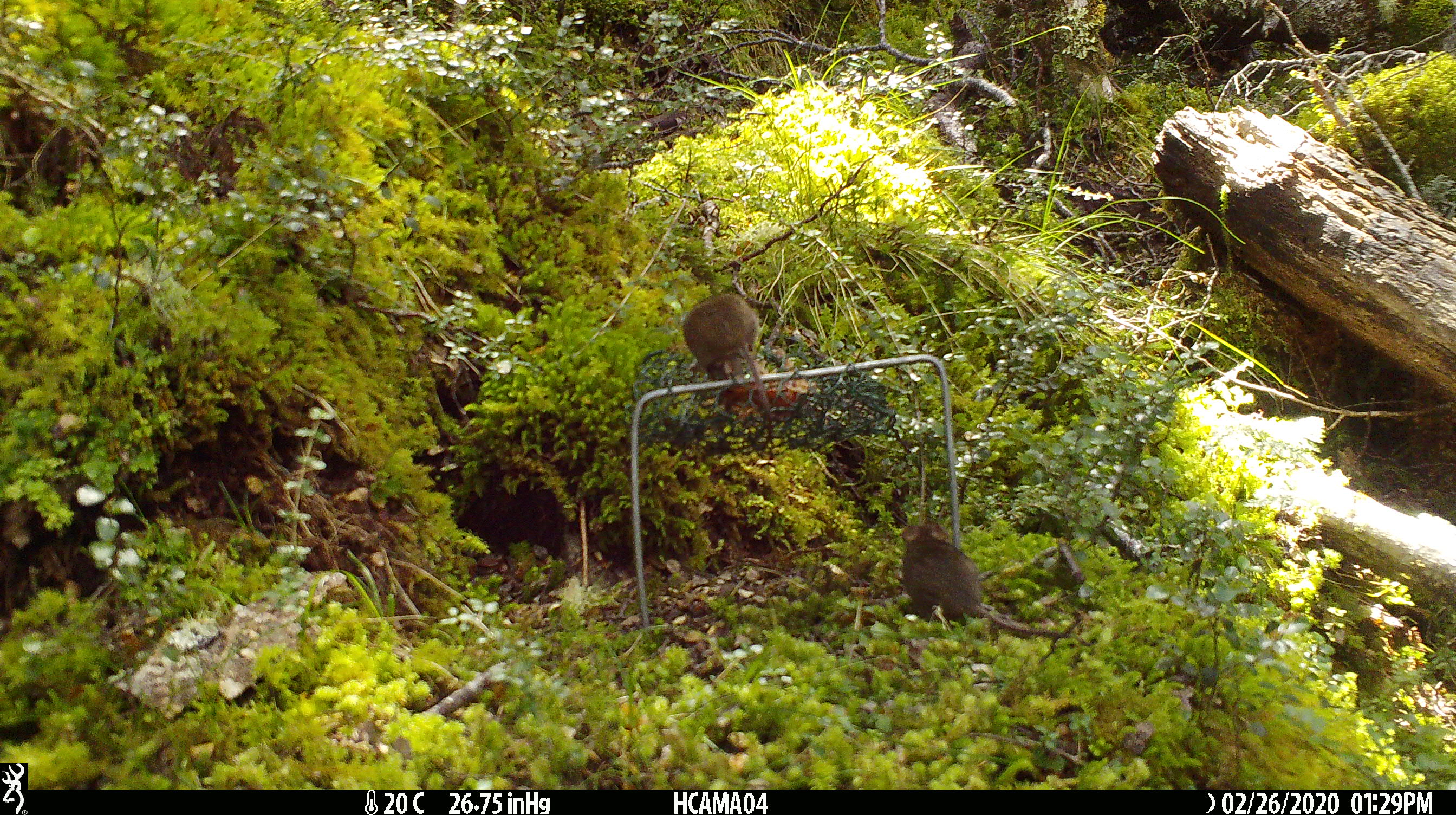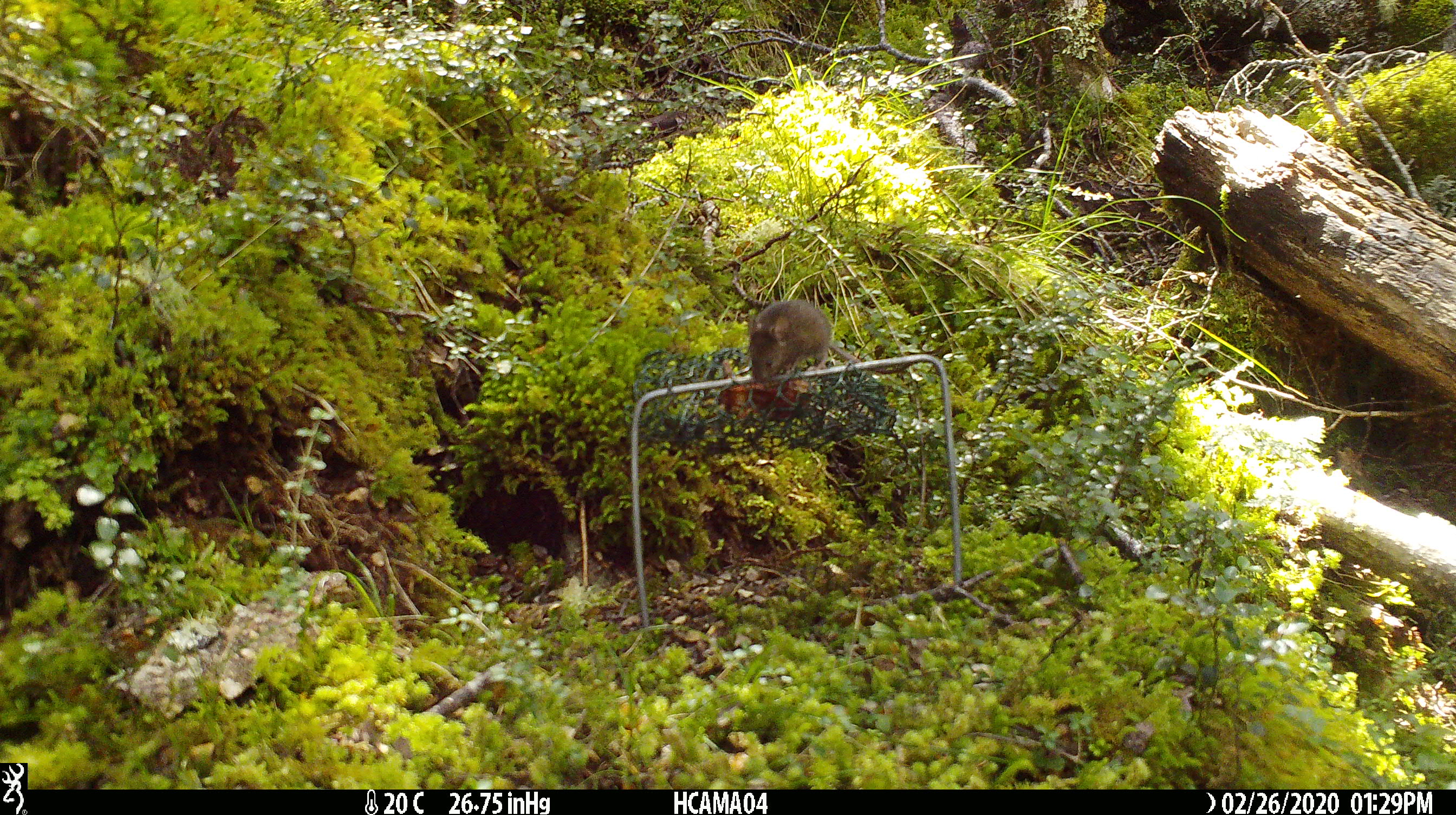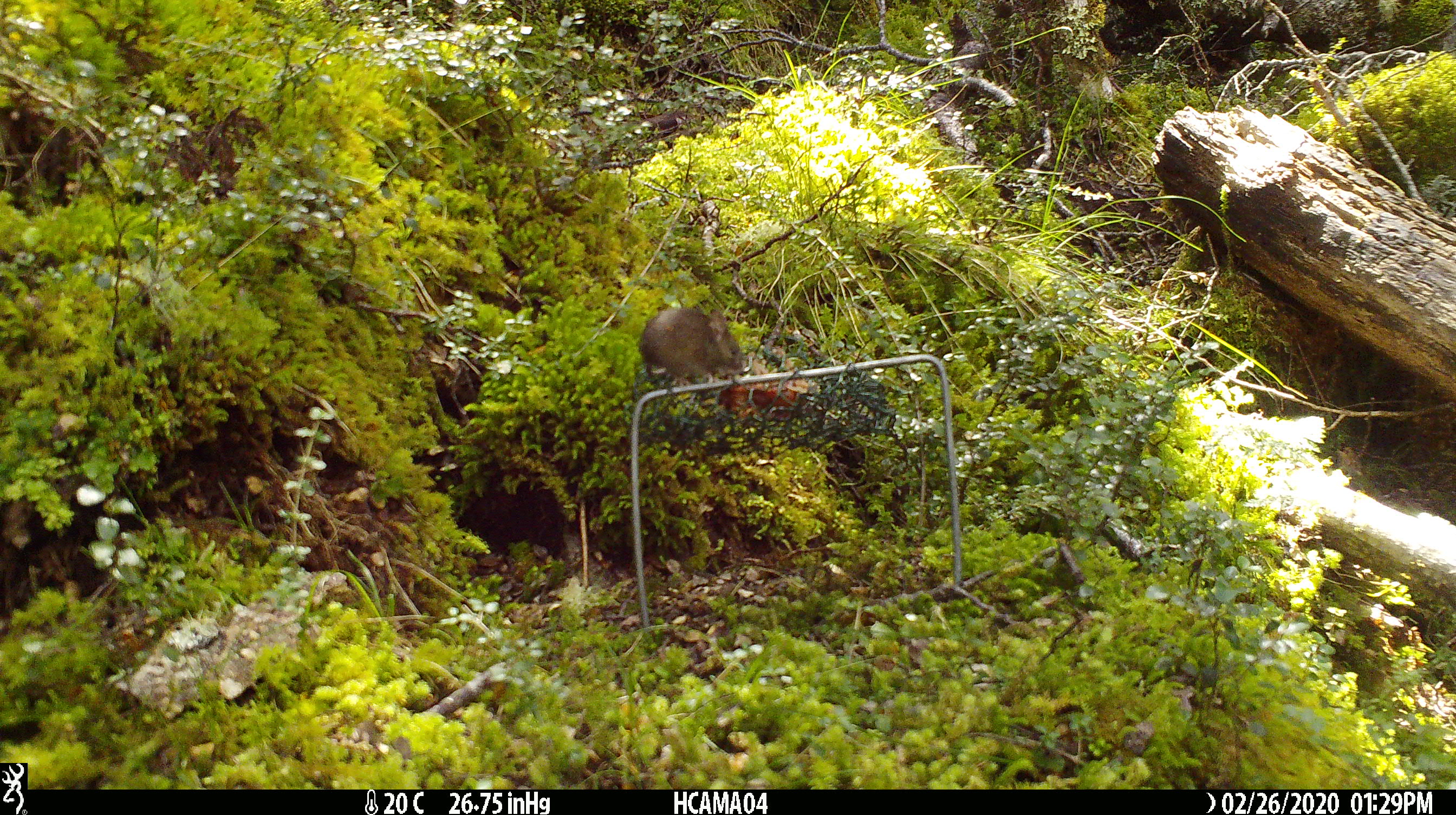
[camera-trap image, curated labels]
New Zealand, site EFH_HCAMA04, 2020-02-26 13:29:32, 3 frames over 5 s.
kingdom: Animalia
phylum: Chordata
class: Mammalia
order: Rodentia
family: Muridae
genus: Mus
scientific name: Mus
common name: mouse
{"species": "mouse (Mus)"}